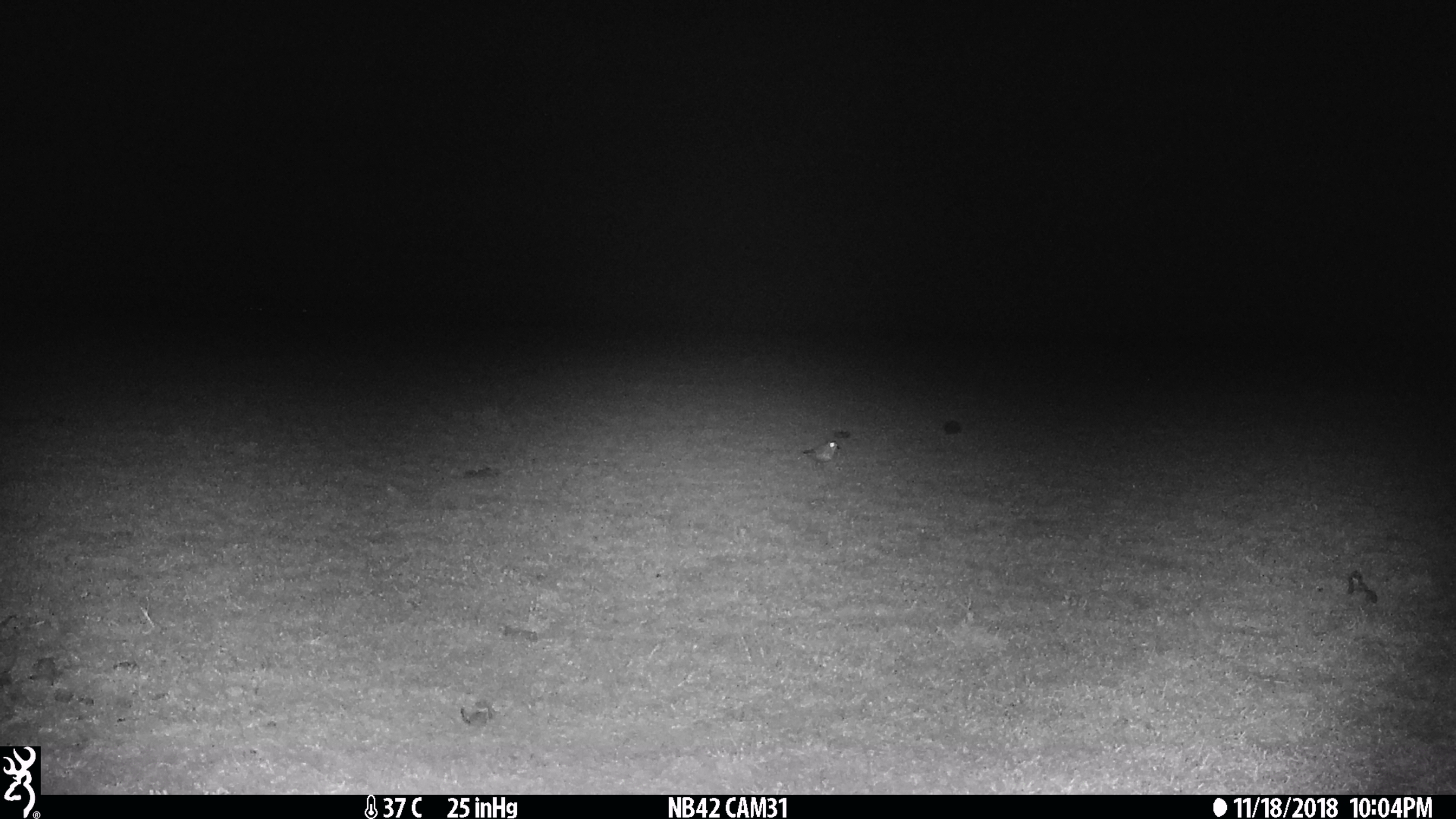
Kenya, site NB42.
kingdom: Animalia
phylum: Chordata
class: Aves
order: Charadriiformes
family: Charadriidae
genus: Charadrius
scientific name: Charadrius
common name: plover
Plover (Charadrius).